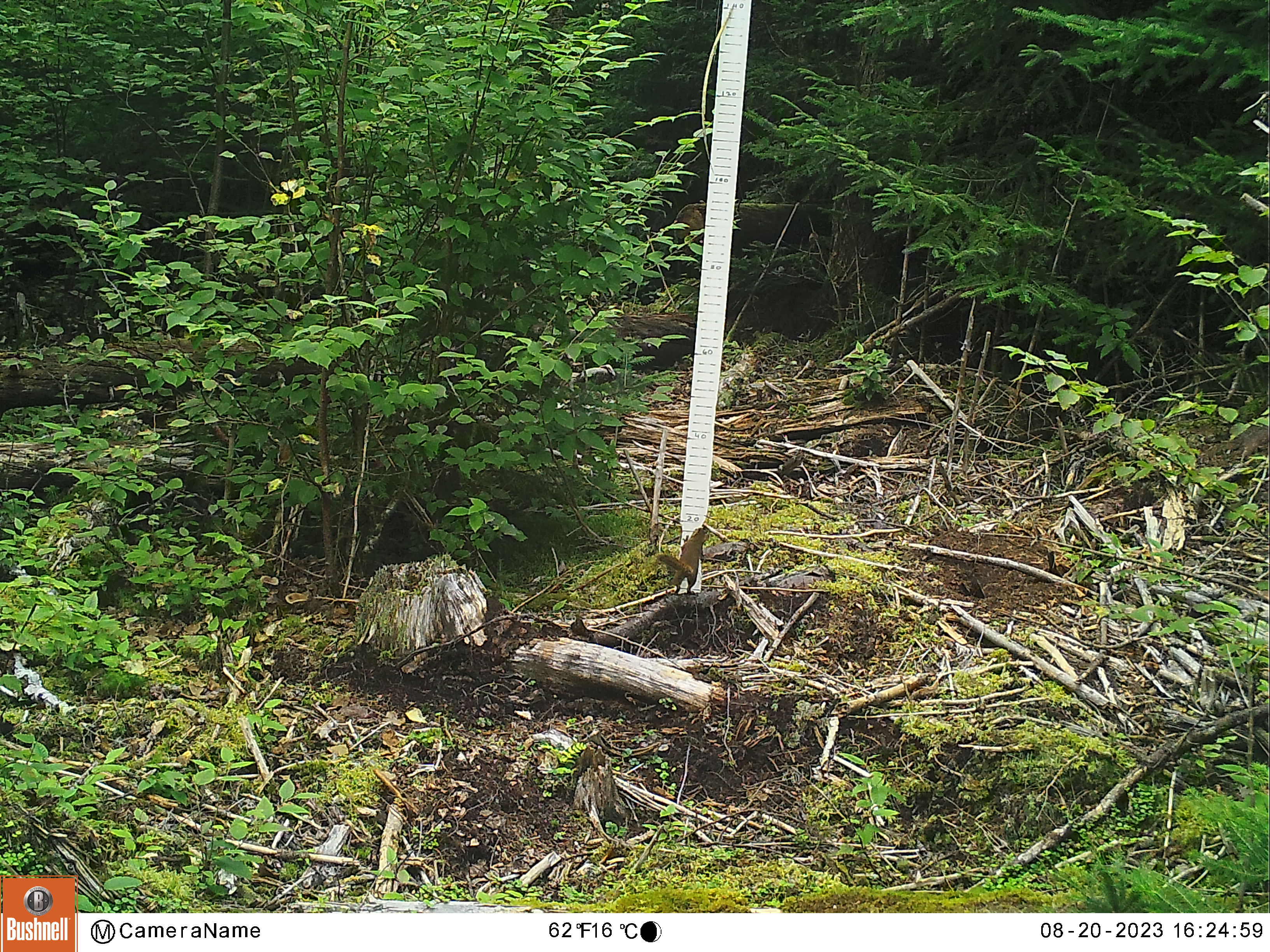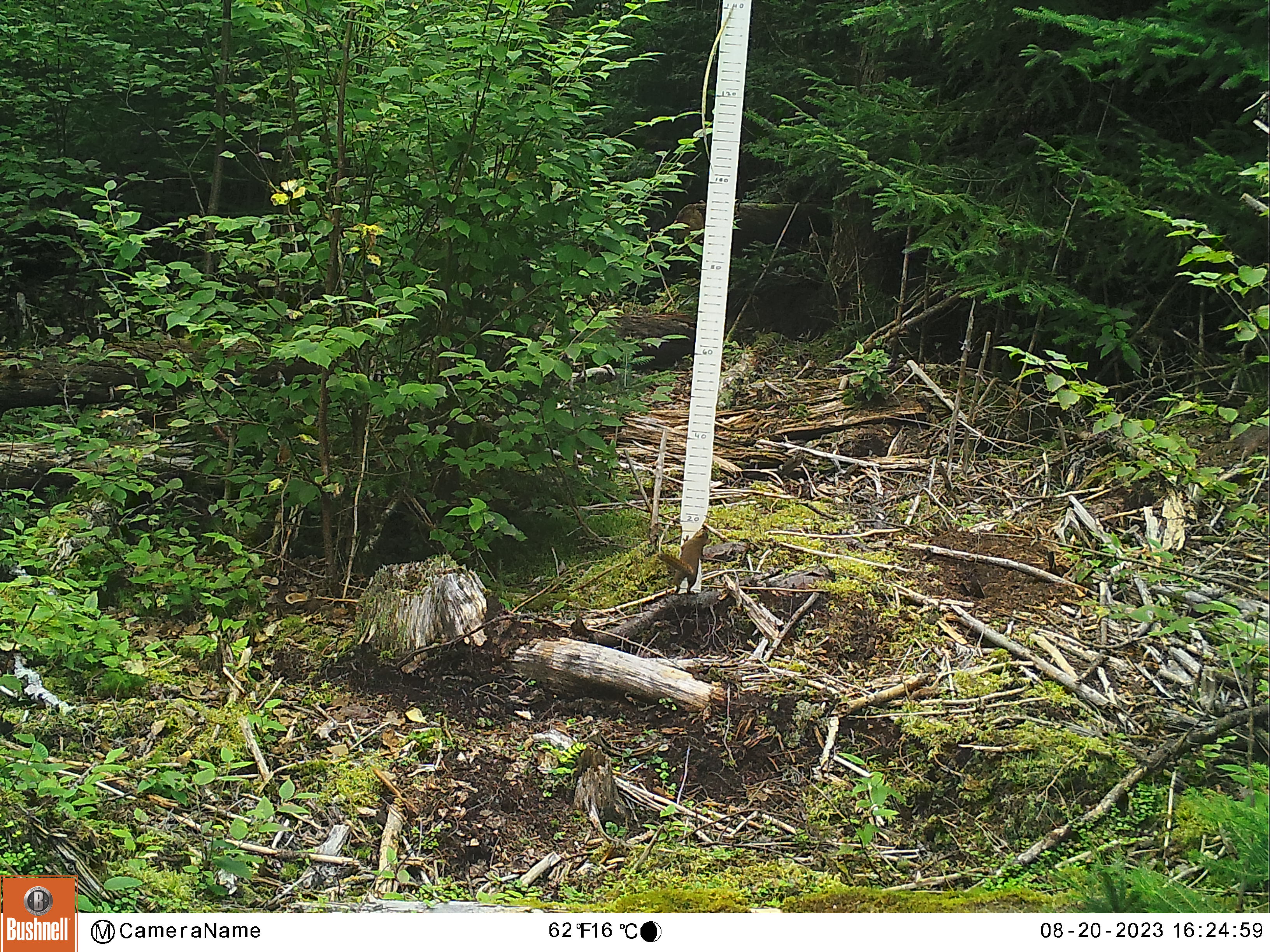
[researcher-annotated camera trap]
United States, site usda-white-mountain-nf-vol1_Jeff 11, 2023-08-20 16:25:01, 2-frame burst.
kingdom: Animalia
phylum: Chordata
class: Mammalia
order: Rodentia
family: Sciuridae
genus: Tamiasciurus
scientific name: Tamiasciurus hudsonicus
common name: red squirrel